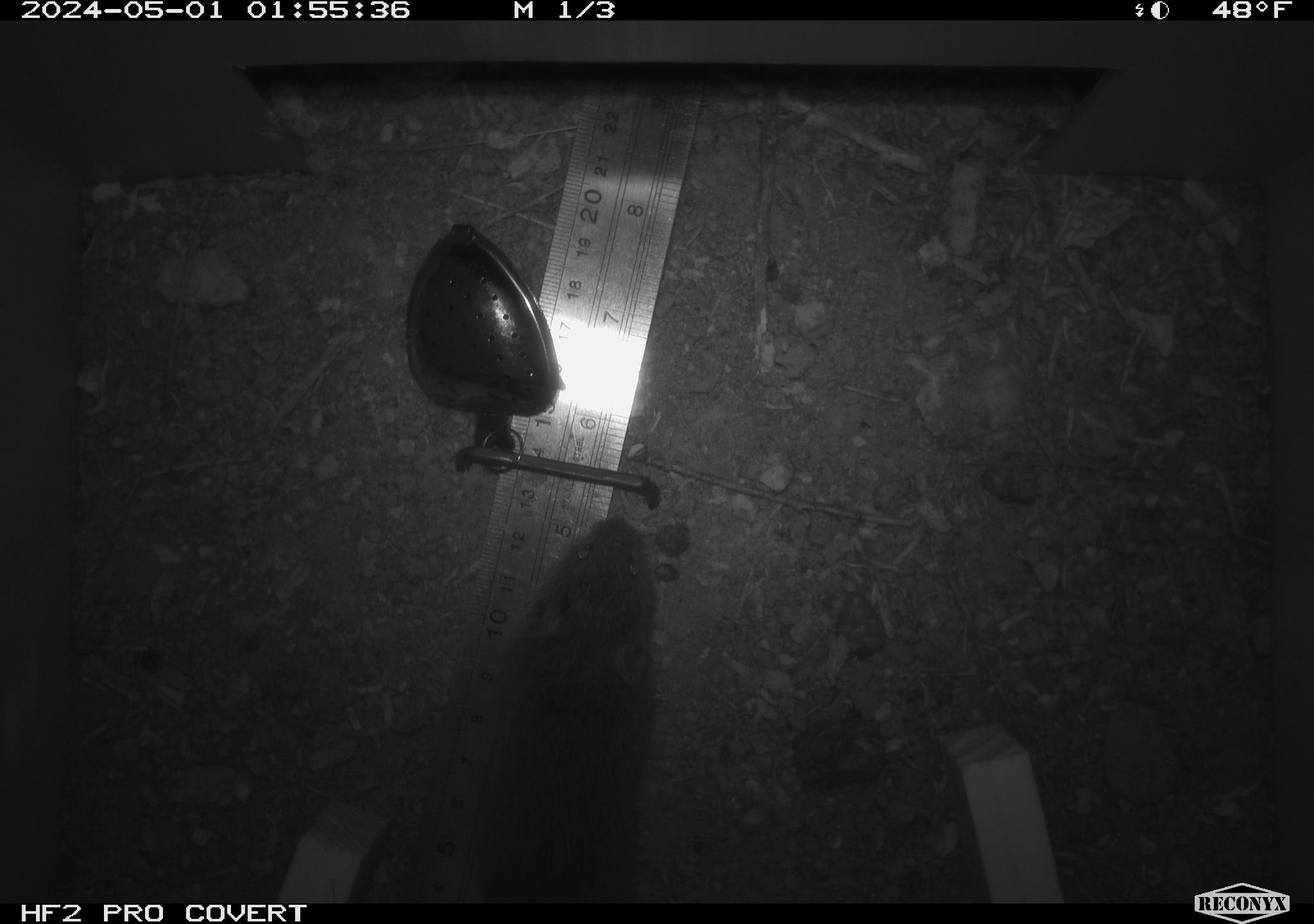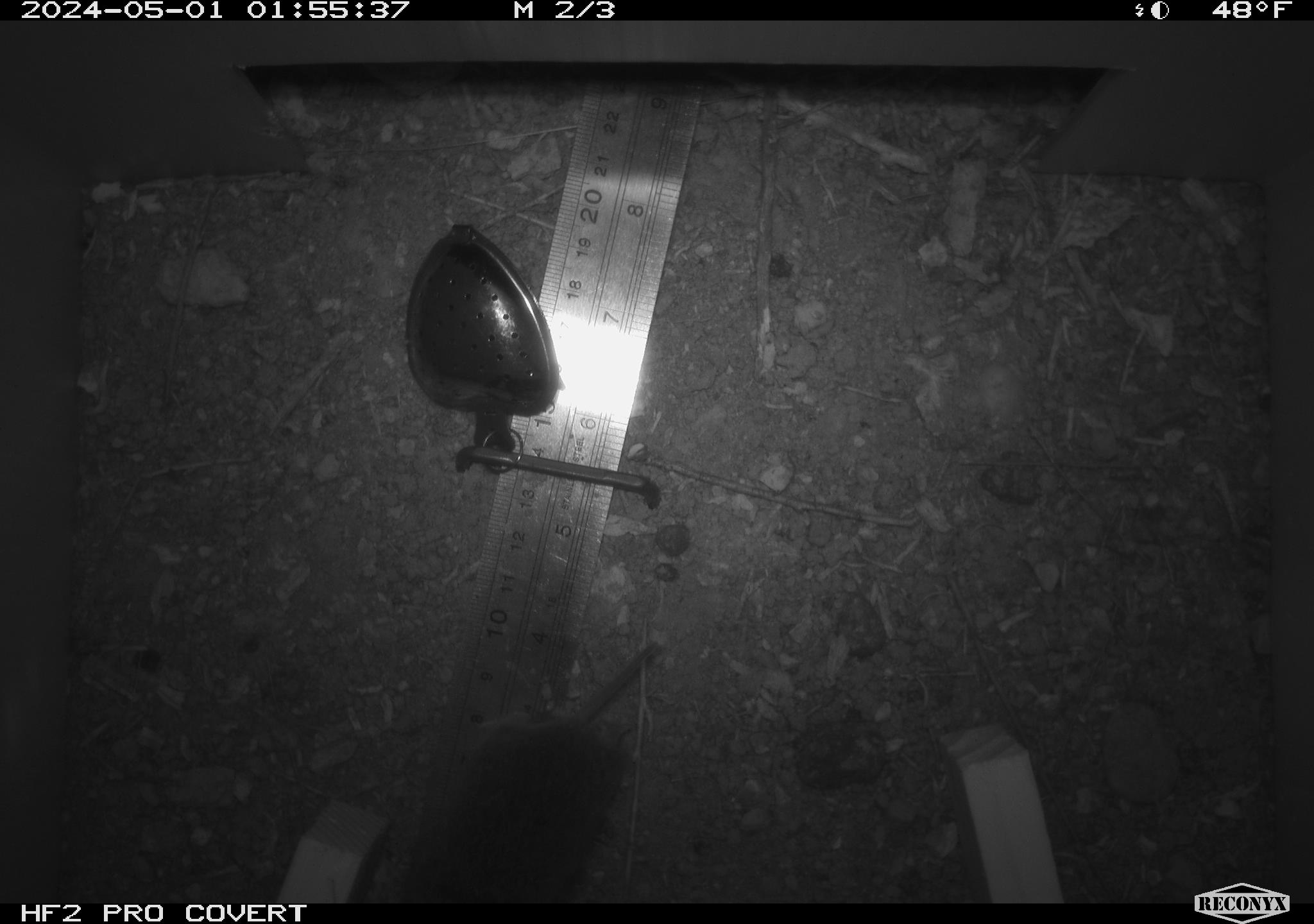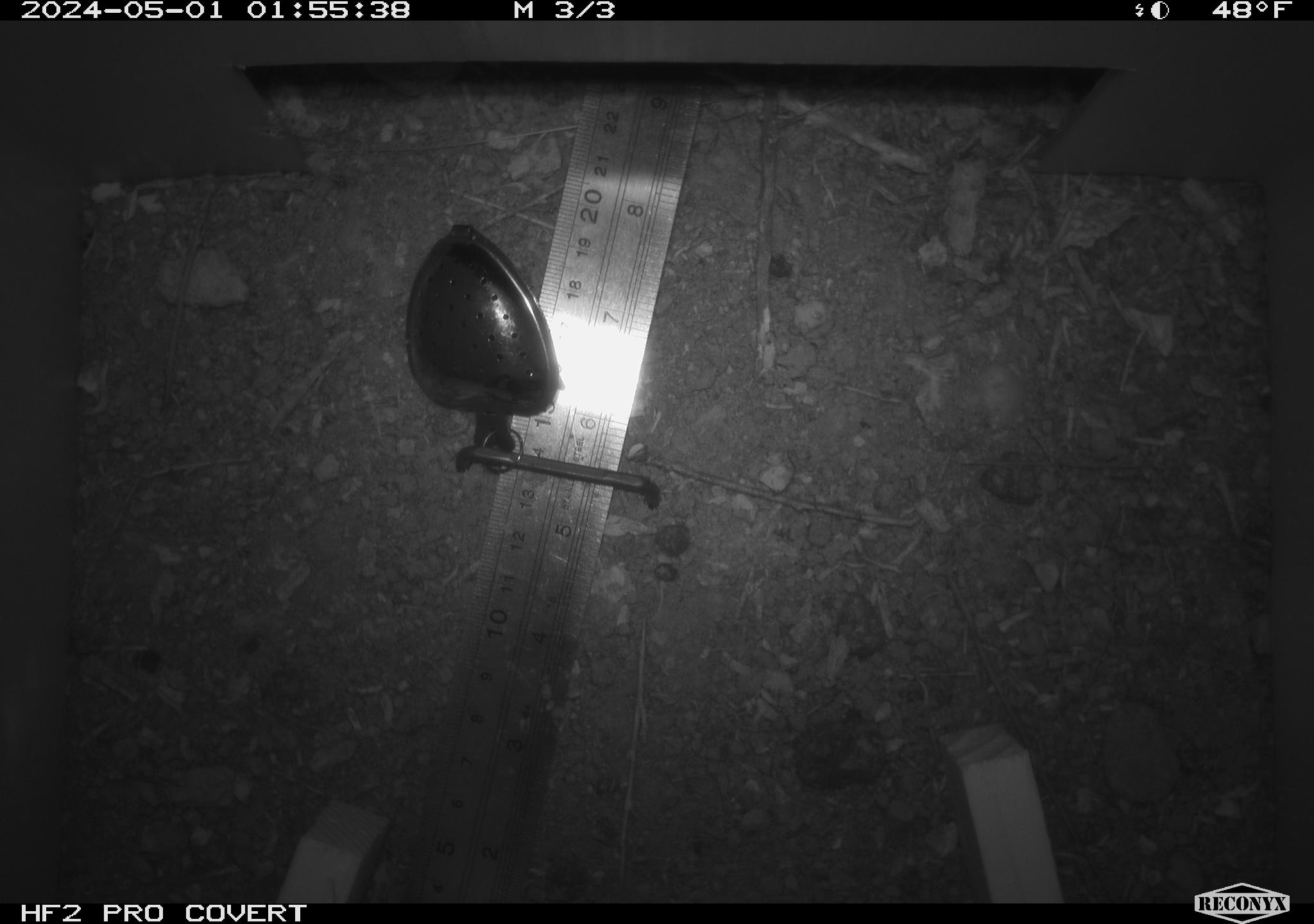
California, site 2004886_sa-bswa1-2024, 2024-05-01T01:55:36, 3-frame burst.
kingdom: Animalia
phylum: Chordata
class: Mammalia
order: Rodentia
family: Cricetidae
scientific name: Arvicolinae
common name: voles, lemmings, and muskrats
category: arvicolinae subfamily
Arvicolinae subfamily (voles, lemmings, and muskrats) (Arvicolinae).